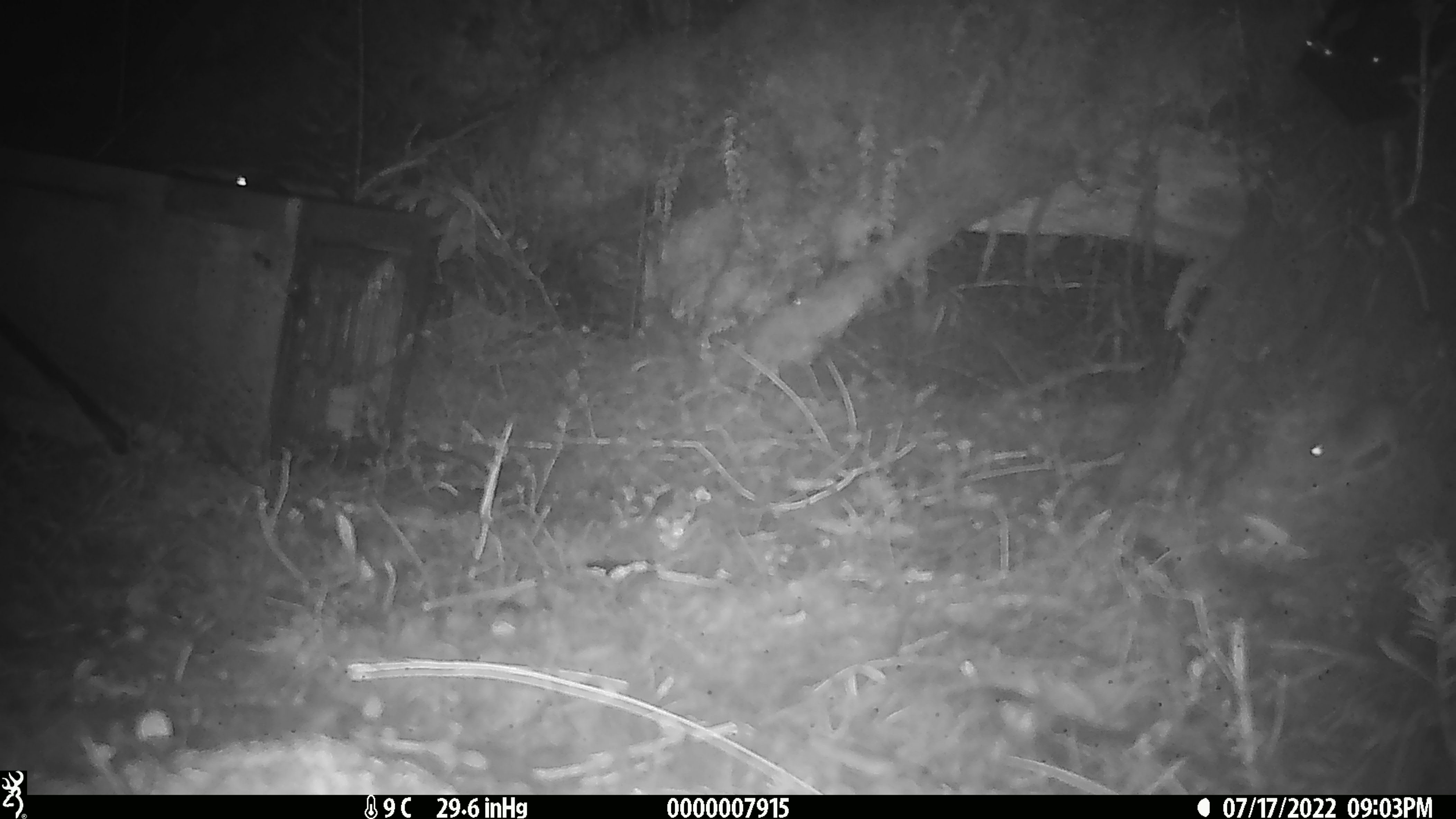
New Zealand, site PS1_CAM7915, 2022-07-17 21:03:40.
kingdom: Animalia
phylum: Chordata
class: Mammalia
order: Rodentia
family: Muridae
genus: Mus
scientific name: Mus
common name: mouse